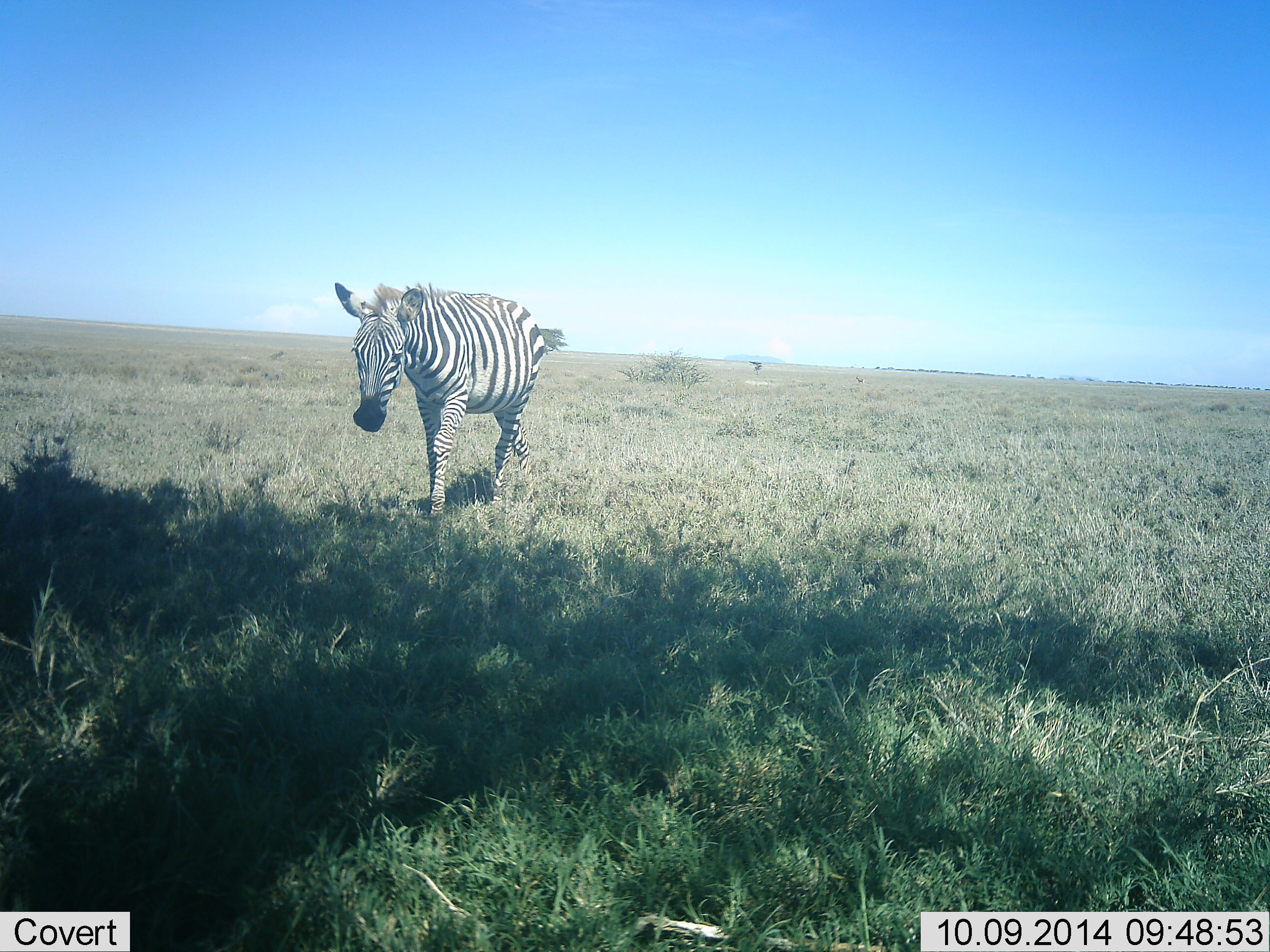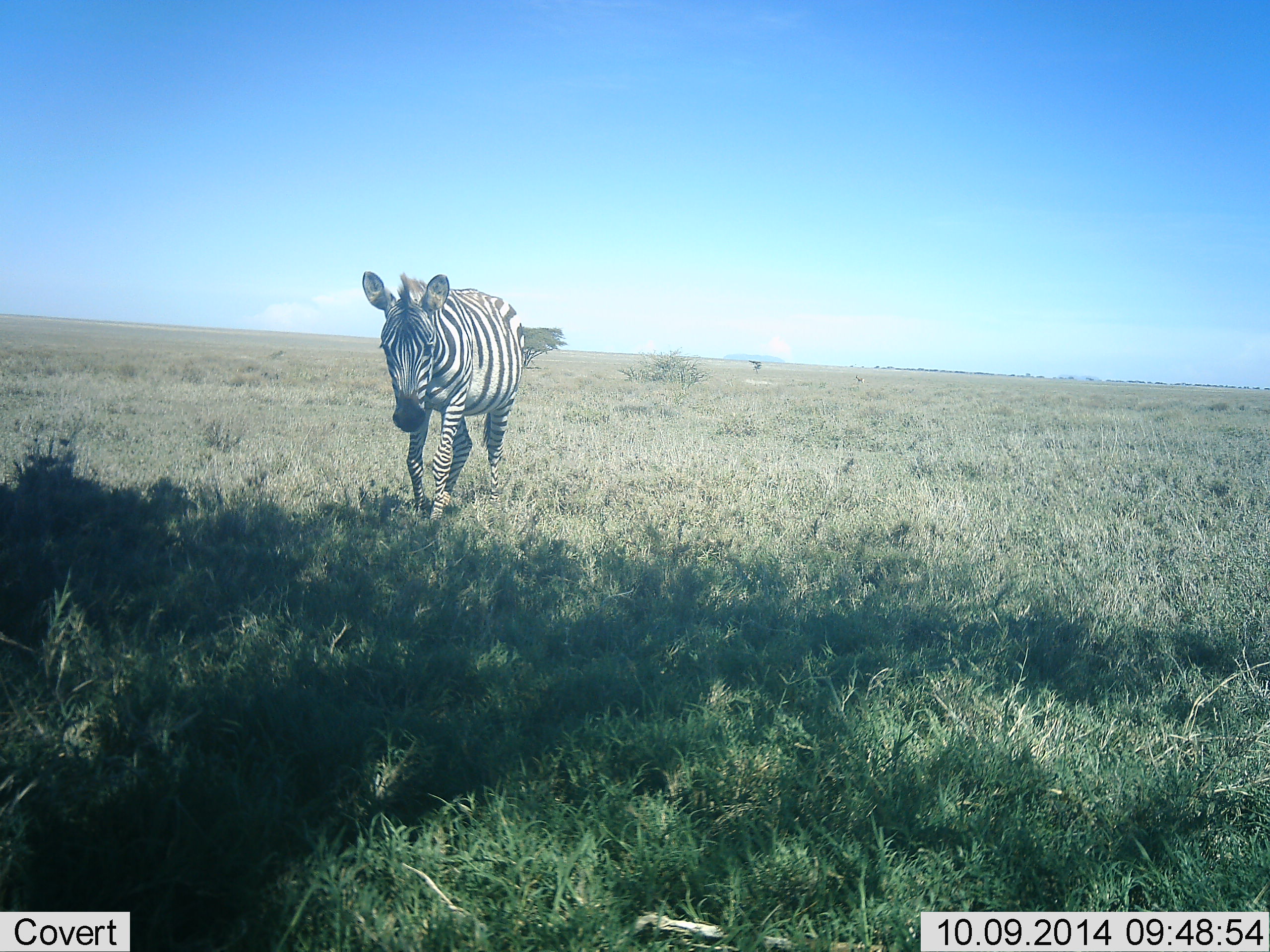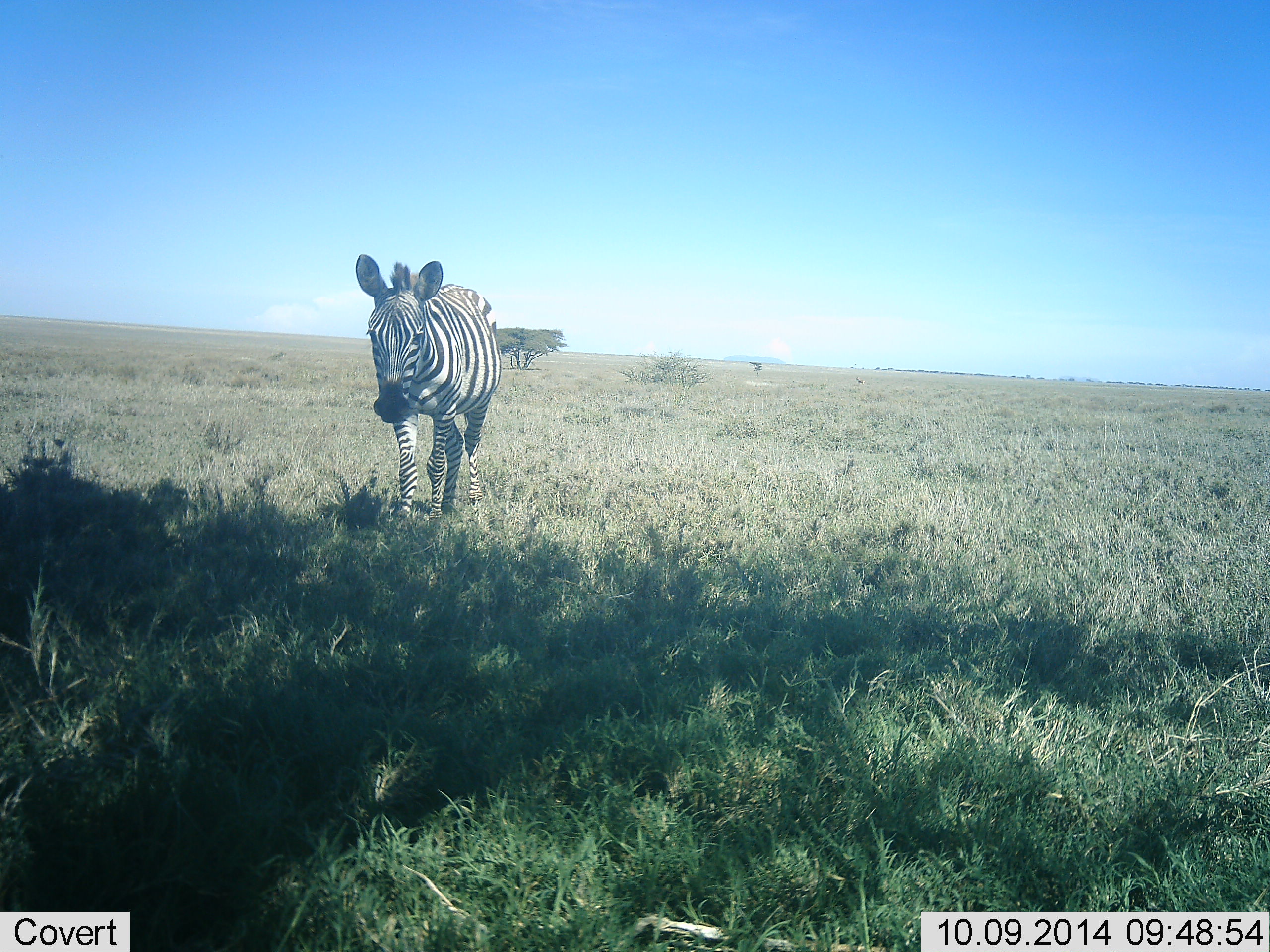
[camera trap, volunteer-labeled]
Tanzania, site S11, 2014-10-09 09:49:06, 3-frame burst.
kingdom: Animalia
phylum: Chordata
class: Mammalia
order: Perissodactyla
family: Equidae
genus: Equus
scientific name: Equus quagga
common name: plains zebra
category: zebra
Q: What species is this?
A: Zebra (plains zebra) (Equus quagga).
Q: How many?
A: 1.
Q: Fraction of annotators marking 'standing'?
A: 10%.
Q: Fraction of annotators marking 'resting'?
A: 0%.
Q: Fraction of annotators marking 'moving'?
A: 90%.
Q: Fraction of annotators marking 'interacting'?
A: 0%.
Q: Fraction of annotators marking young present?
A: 0%.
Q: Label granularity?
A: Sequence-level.